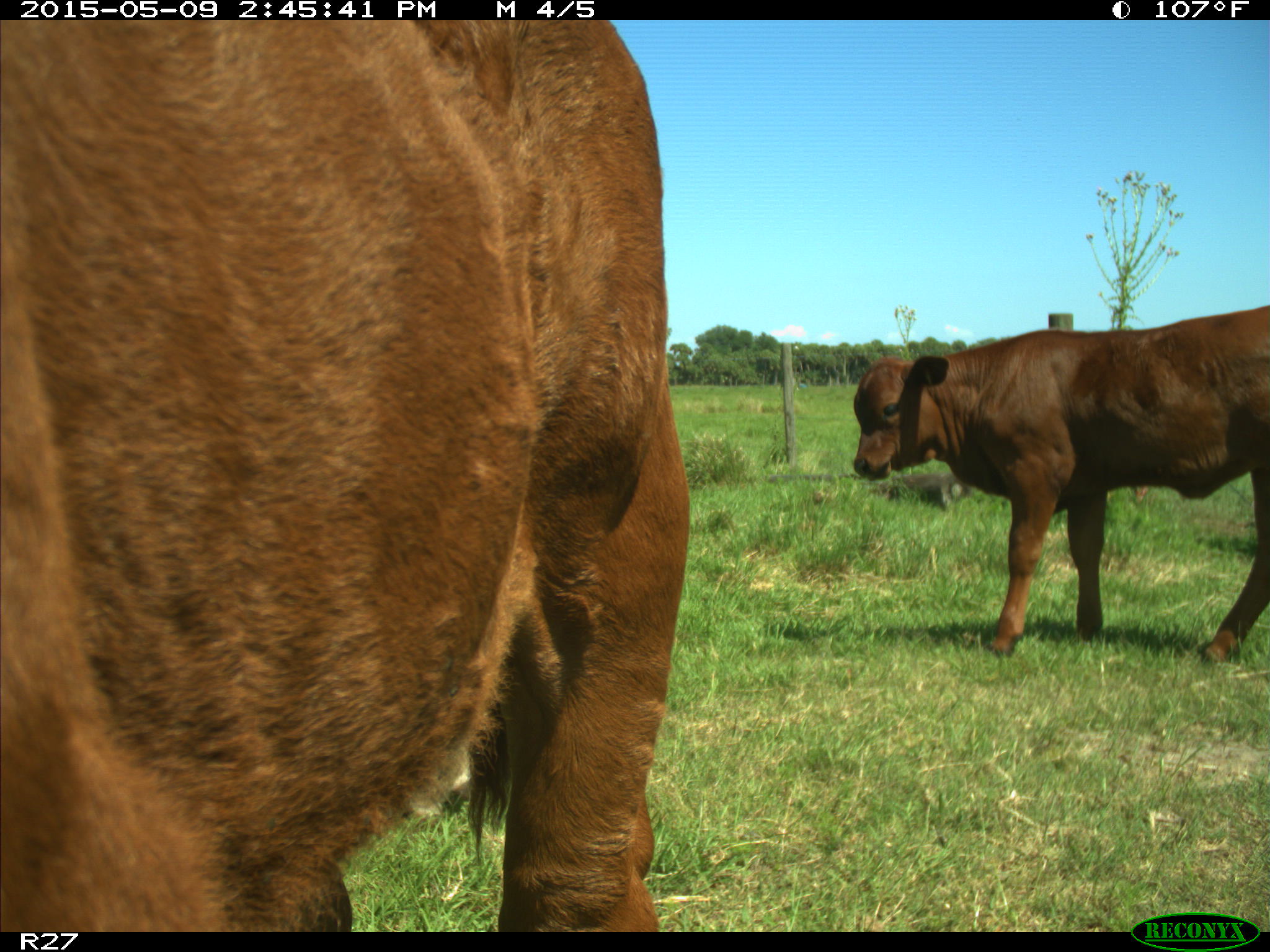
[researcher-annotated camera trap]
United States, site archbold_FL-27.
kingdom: Animalia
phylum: Chordata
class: Mammalia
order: Artiodactyla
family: Bovidae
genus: Bos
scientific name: Bos taurus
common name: domestic cow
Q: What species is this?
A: Bos taurus (domestic cow).